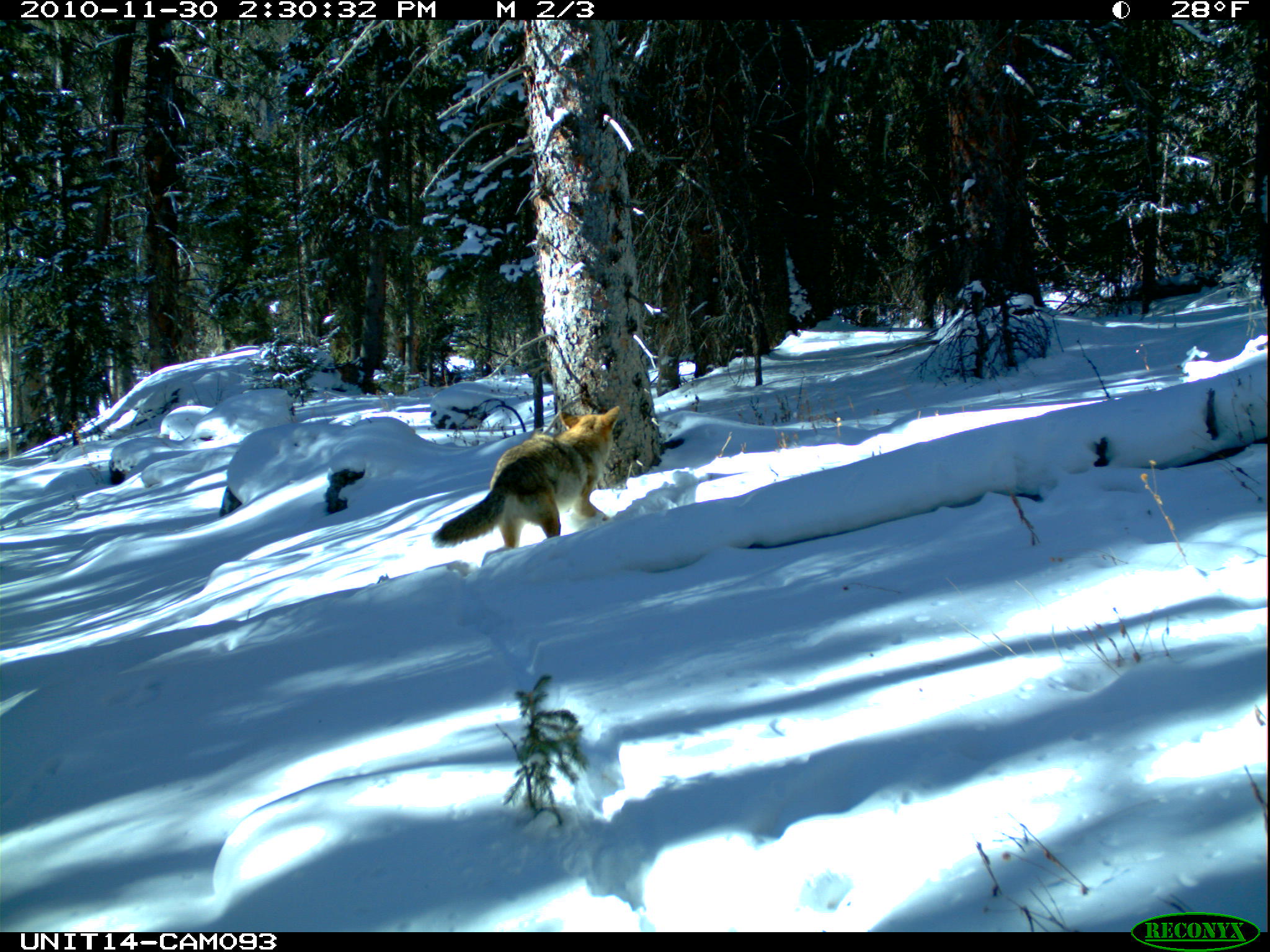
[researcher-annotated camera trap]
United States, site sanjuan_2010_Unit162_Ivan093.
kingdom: Animalia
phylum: Chordata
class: Mammalia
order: Carnivora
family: Canidae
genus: Canis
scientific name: Canis latrans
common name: coyote